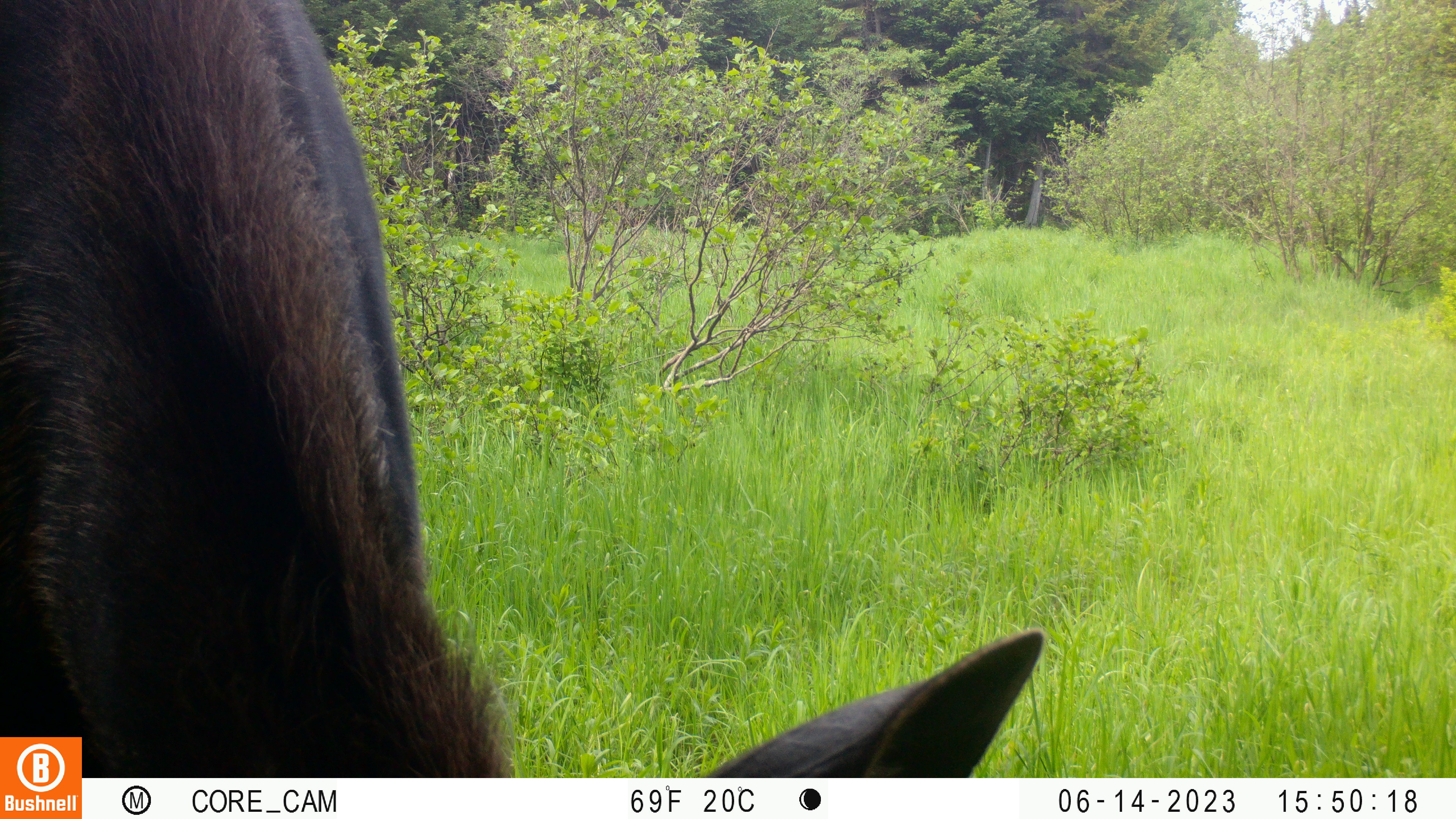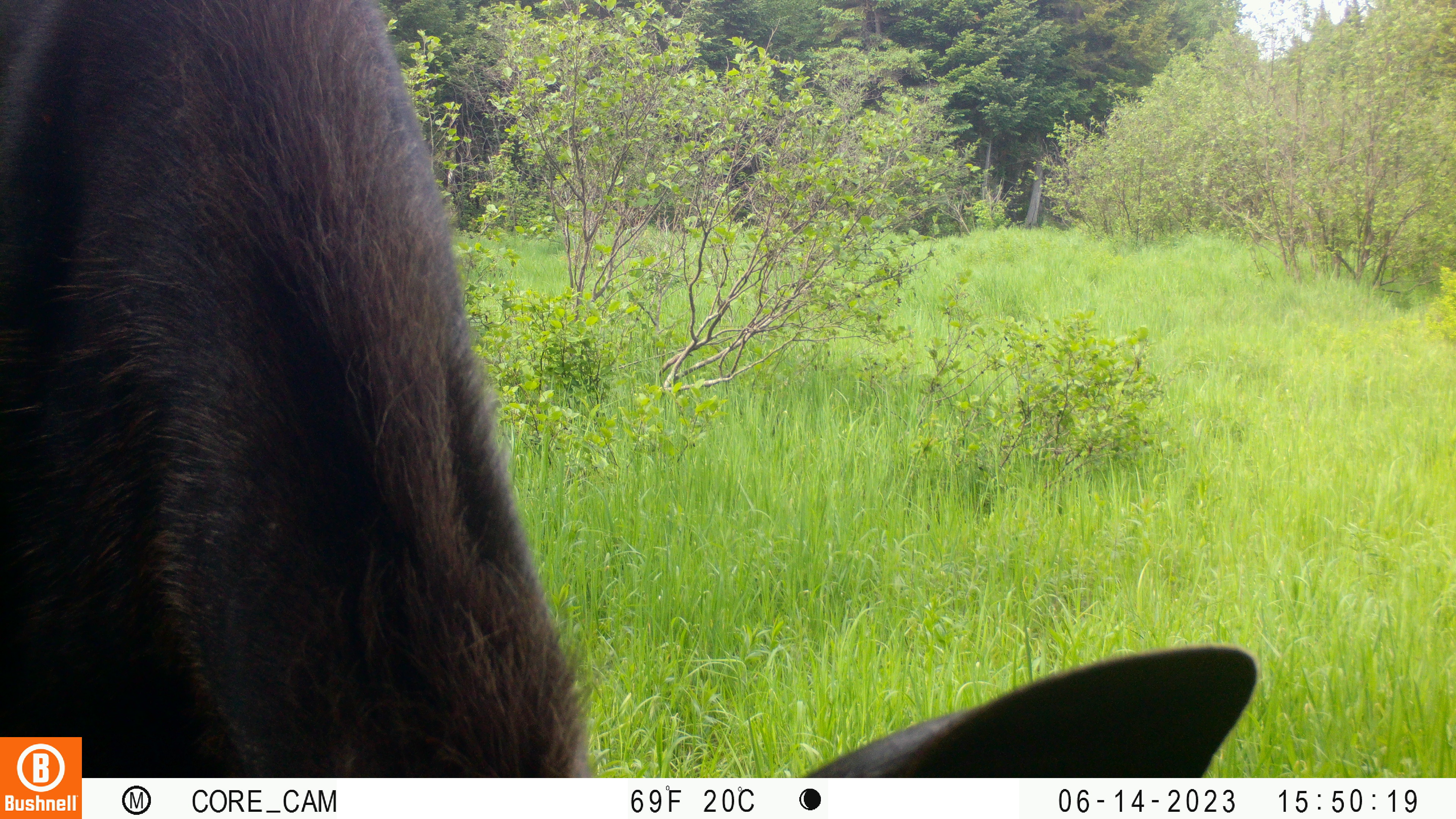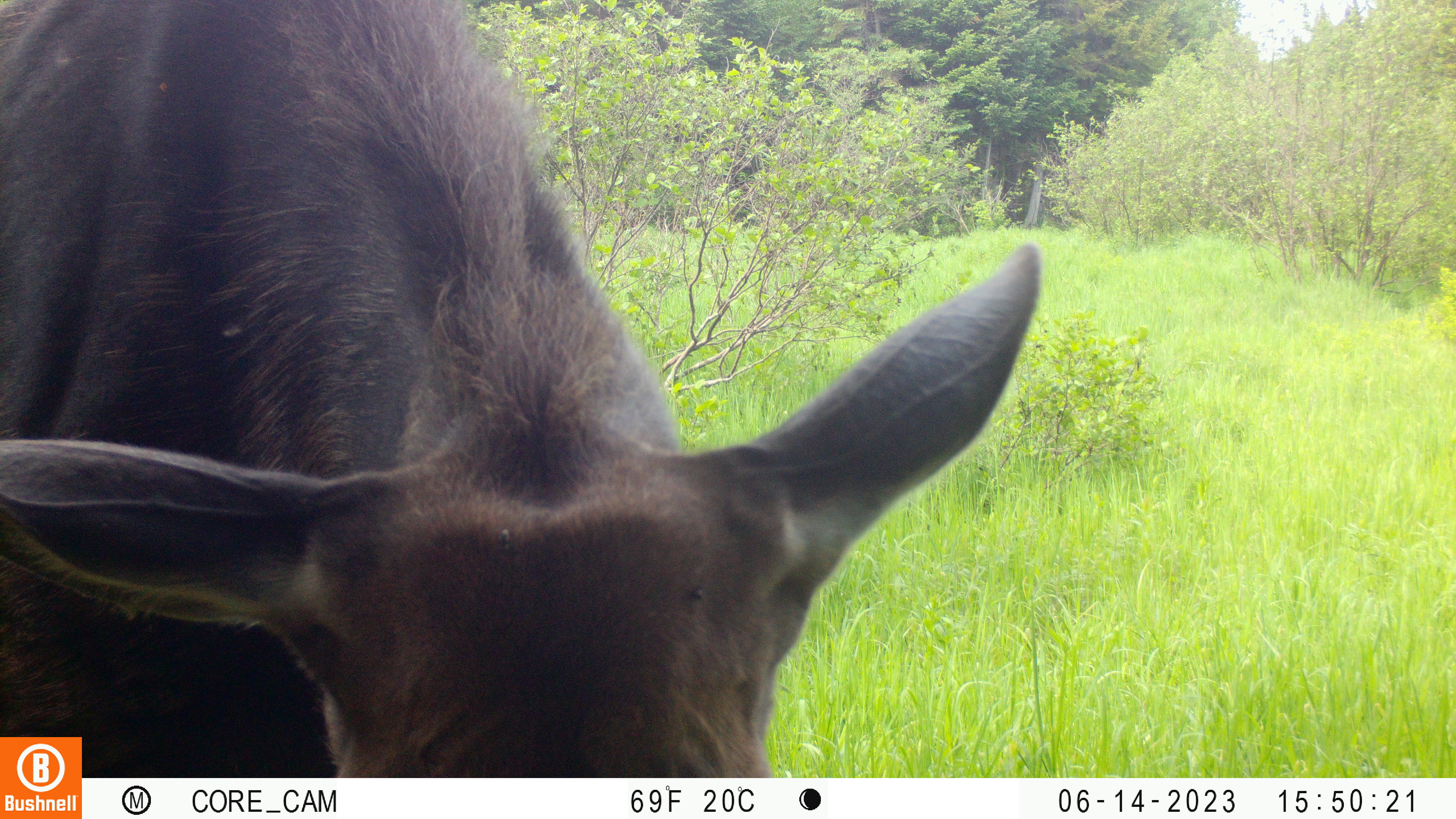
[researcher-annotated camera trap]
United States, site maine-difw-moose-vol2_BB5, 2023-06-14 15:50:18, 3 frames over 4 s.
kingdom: Animalia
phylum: Chordata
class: Mammalia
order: Artiodactyla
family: Cervidae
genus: Alces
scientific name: Alces alces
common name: moose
Moose (Alces alces).